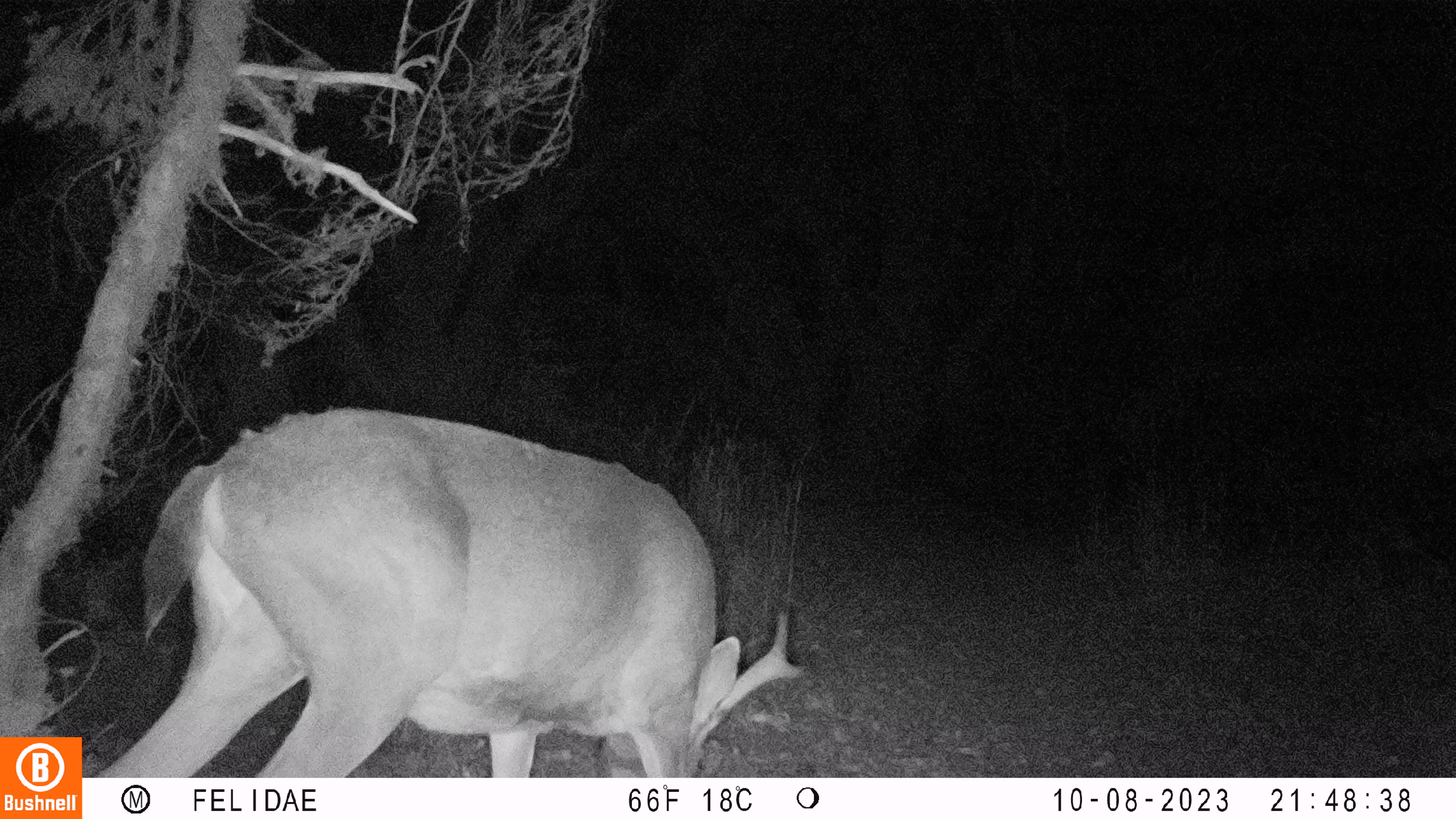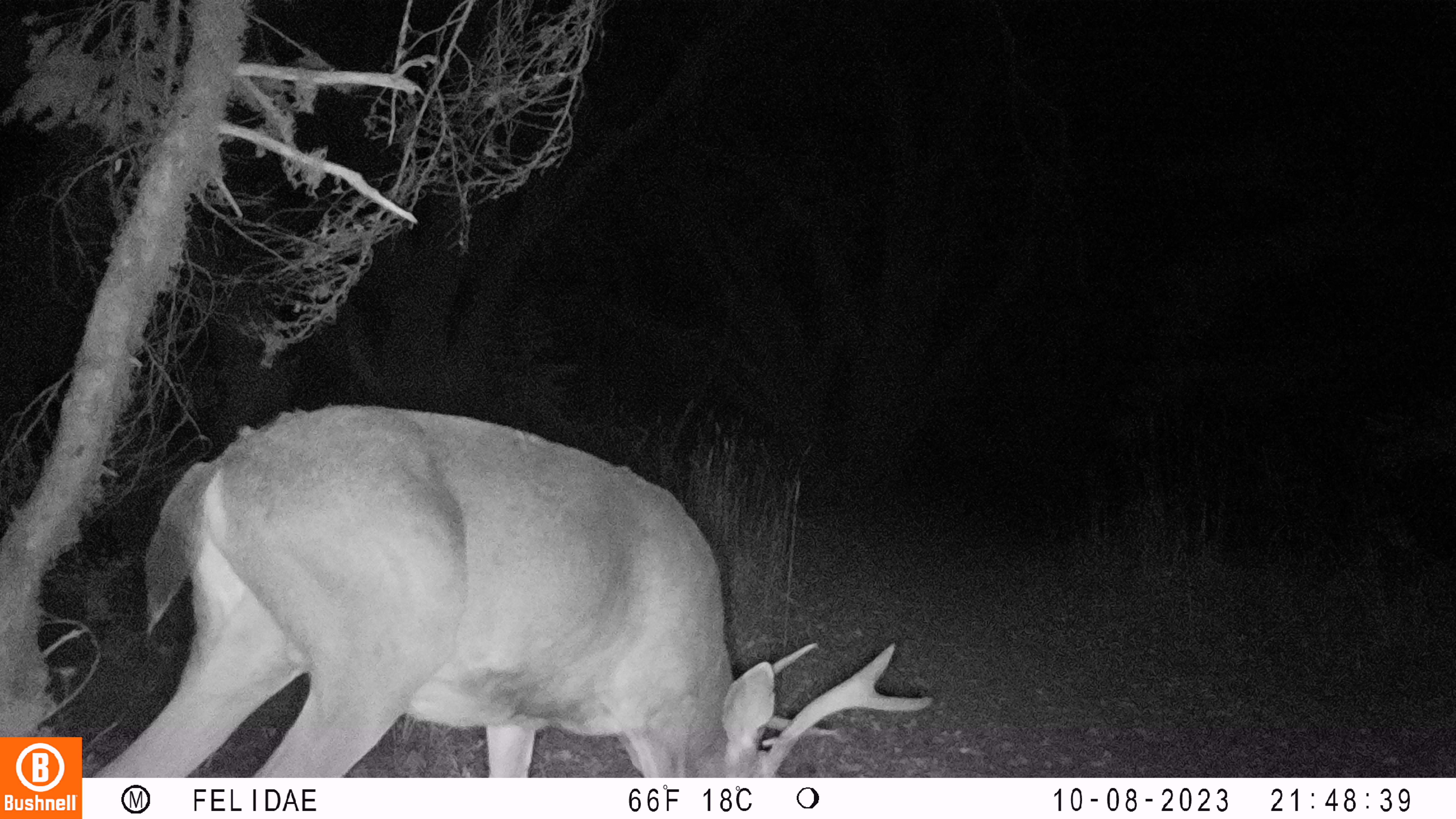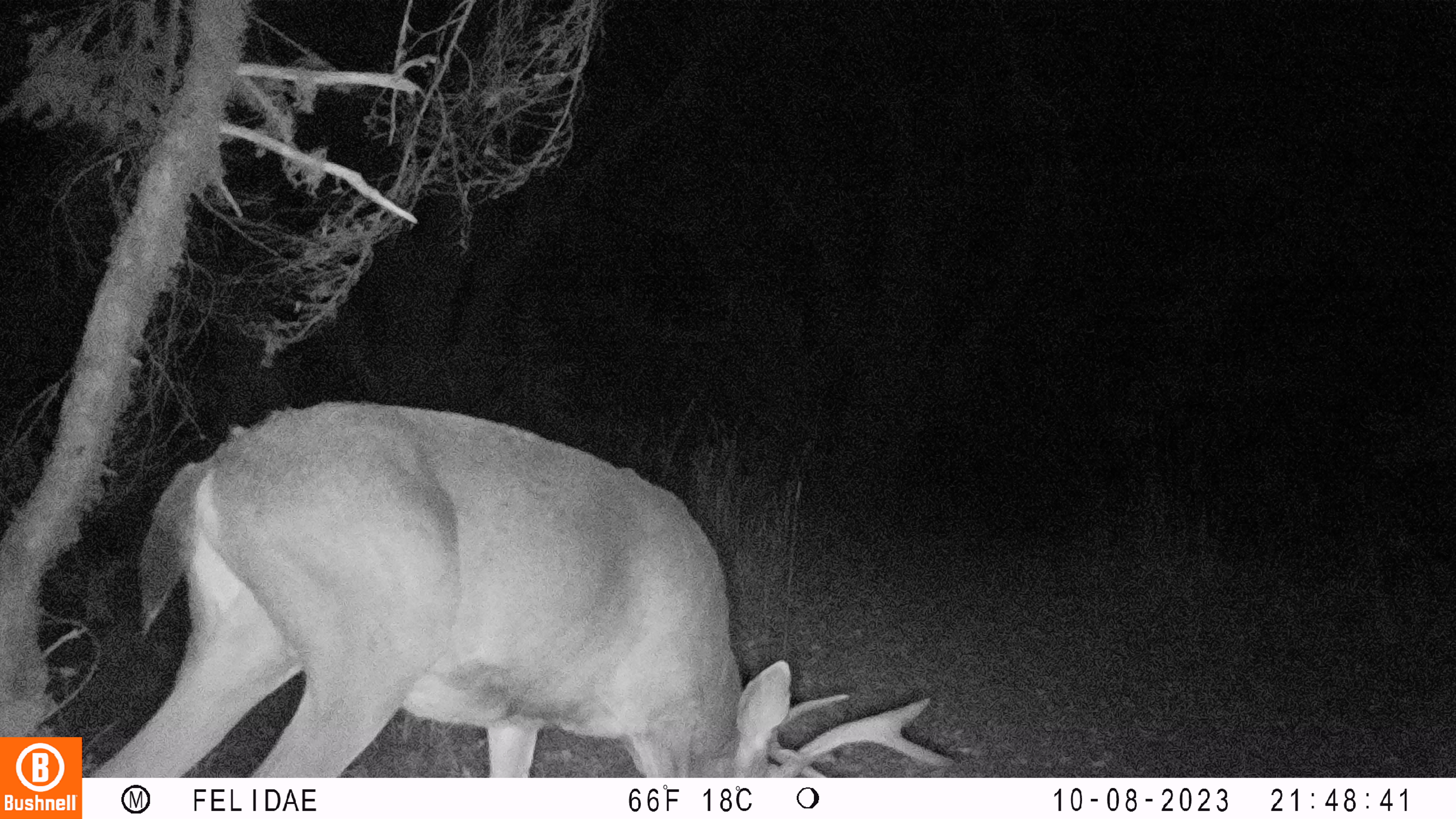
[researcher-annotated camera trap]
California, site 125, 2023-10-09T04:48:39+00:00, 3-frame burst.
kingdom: Animalia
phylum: Chordata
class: Mammalia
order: Artiodactyla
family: Cervidae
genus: Odocoileus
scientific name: Odocoileus hemionus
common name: mule deer